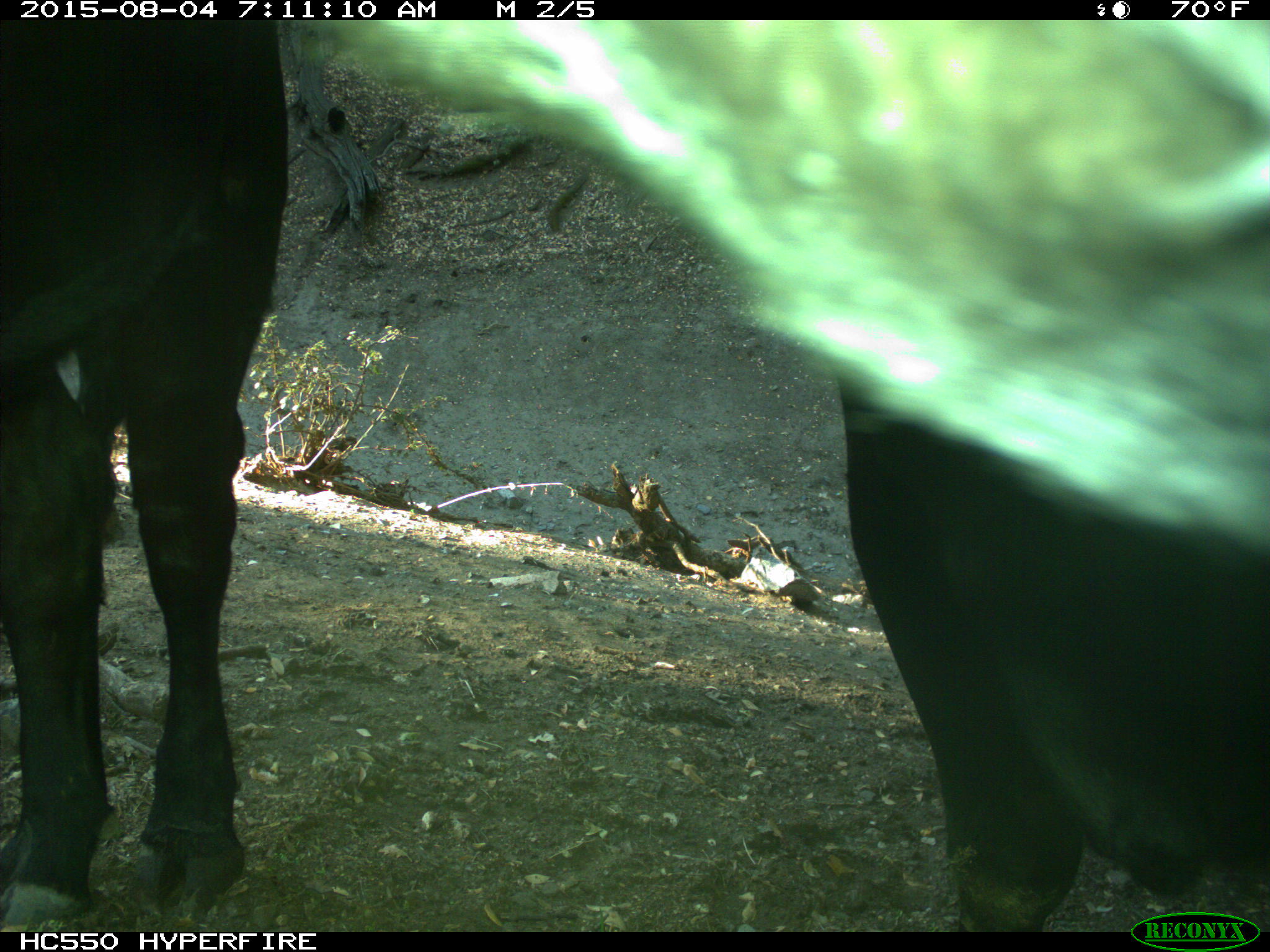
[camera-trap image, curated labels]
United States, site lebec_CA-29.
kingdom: Animalia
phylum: Chordata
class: Mammalia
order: Artiodactyla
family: Bovidae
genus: Bos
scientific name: Bos taurus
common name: domestic cow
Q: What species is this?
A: Bos taurus (domestic cow).